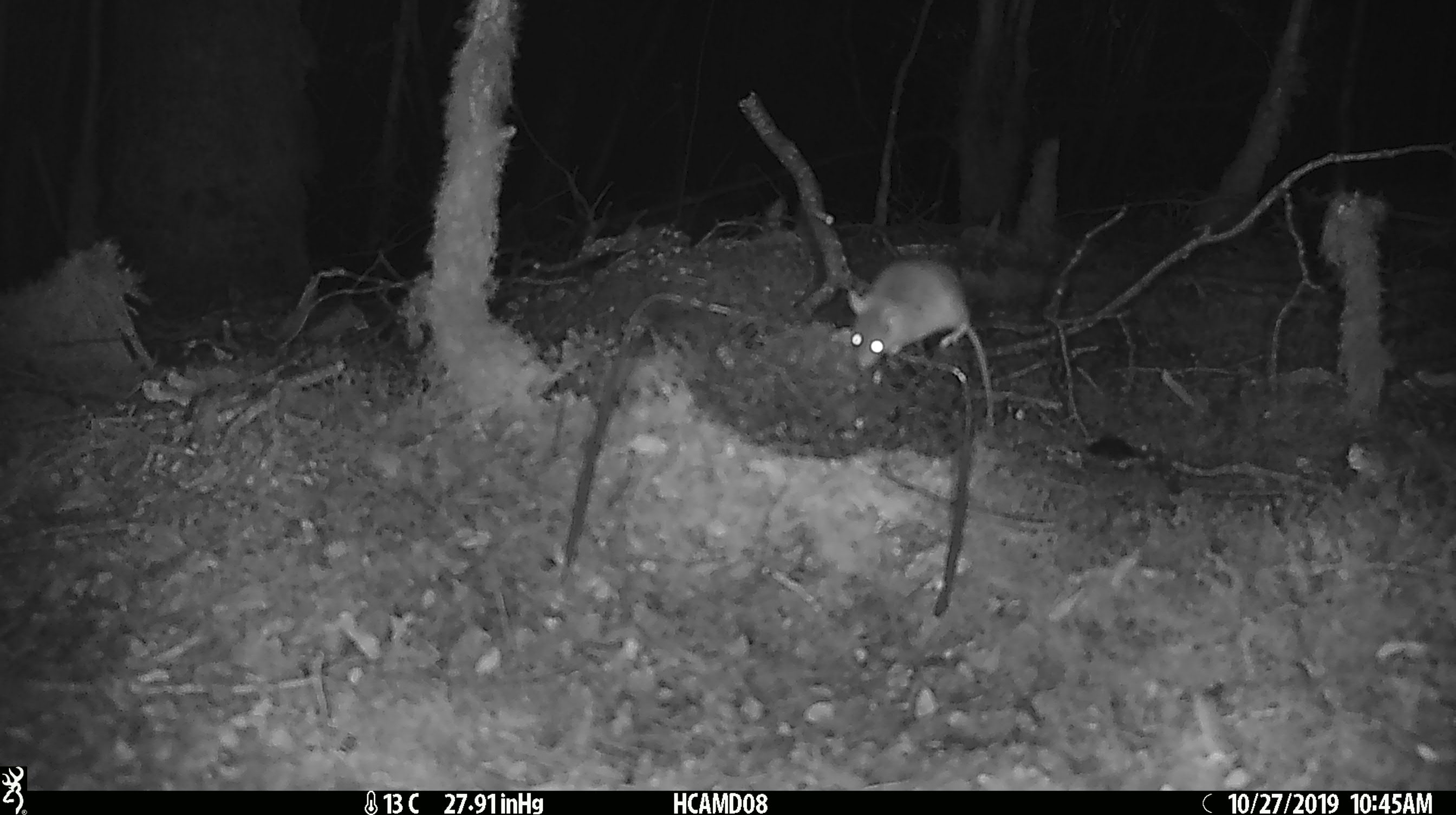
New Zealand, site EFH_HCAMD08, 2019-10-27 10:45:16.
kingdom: Animalia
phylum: Chordata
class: Mammalia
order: Rodentia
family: Muridae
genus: Mus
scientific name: Mus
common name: mouse